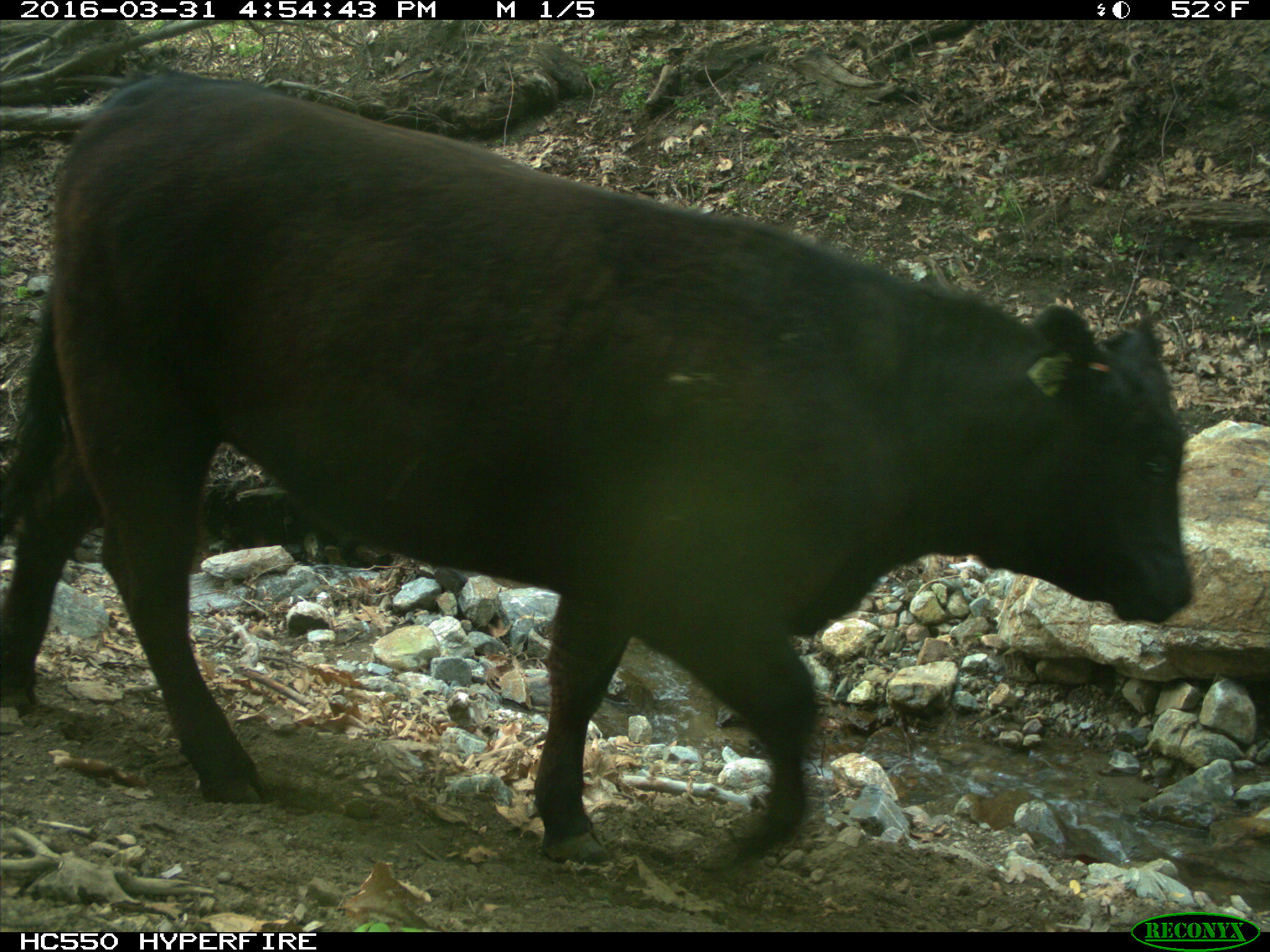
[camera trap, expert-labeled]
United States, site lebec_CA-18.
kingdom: Animalia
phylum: Chordata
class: Mammalia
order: Artiodactyla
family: Bovidae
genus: Bos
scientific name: Bos taurus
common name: domestic cow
Bos taurus (domestic cow).